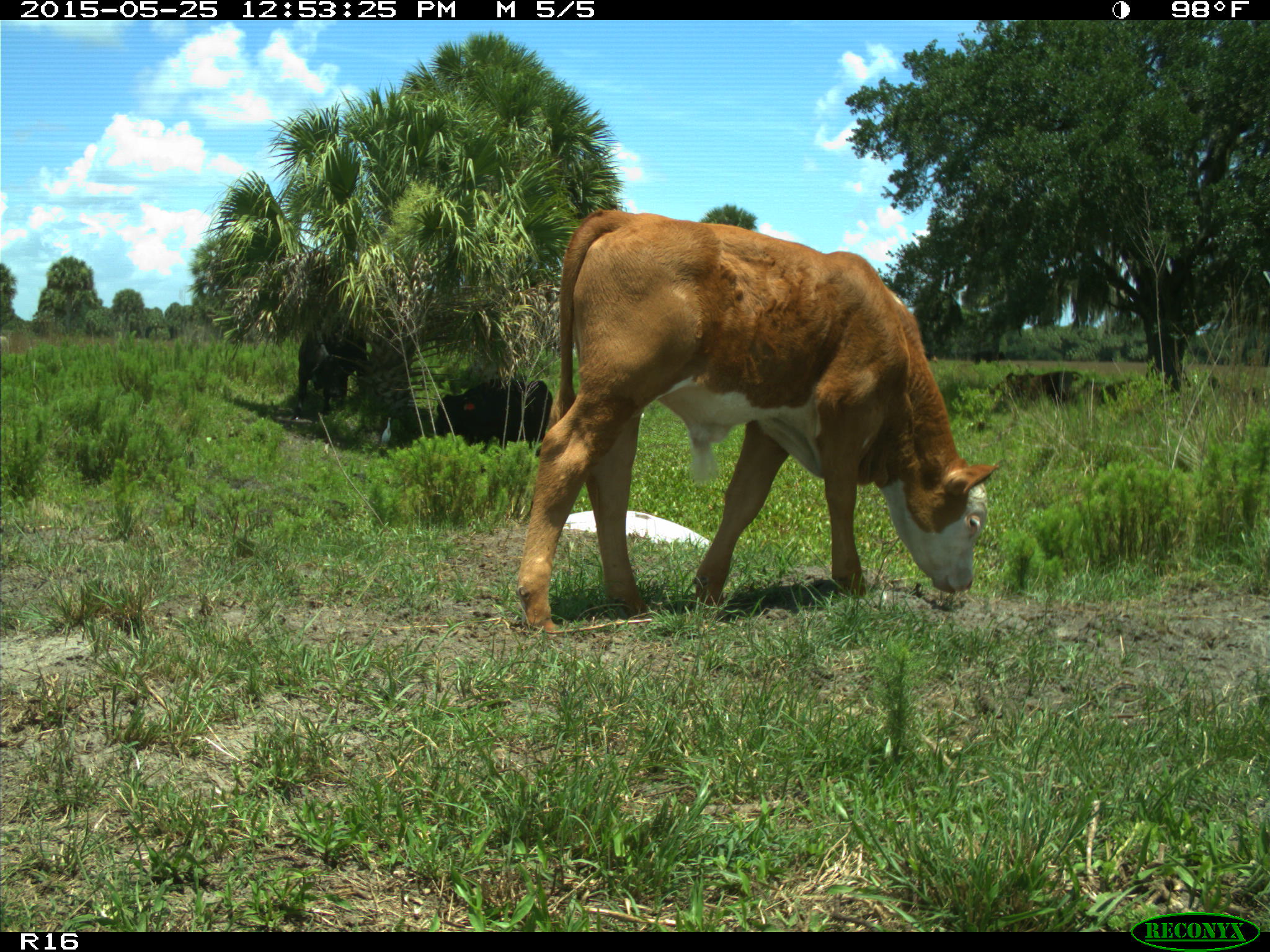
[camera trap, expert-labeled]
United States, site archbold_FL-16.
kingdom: Animalia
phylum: Chordata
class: Mammalia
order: Artiodactyla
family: Bovidae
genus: Bos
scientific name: Bos taurus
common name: domestic cow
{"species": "Bos taurus (domestic cow)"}